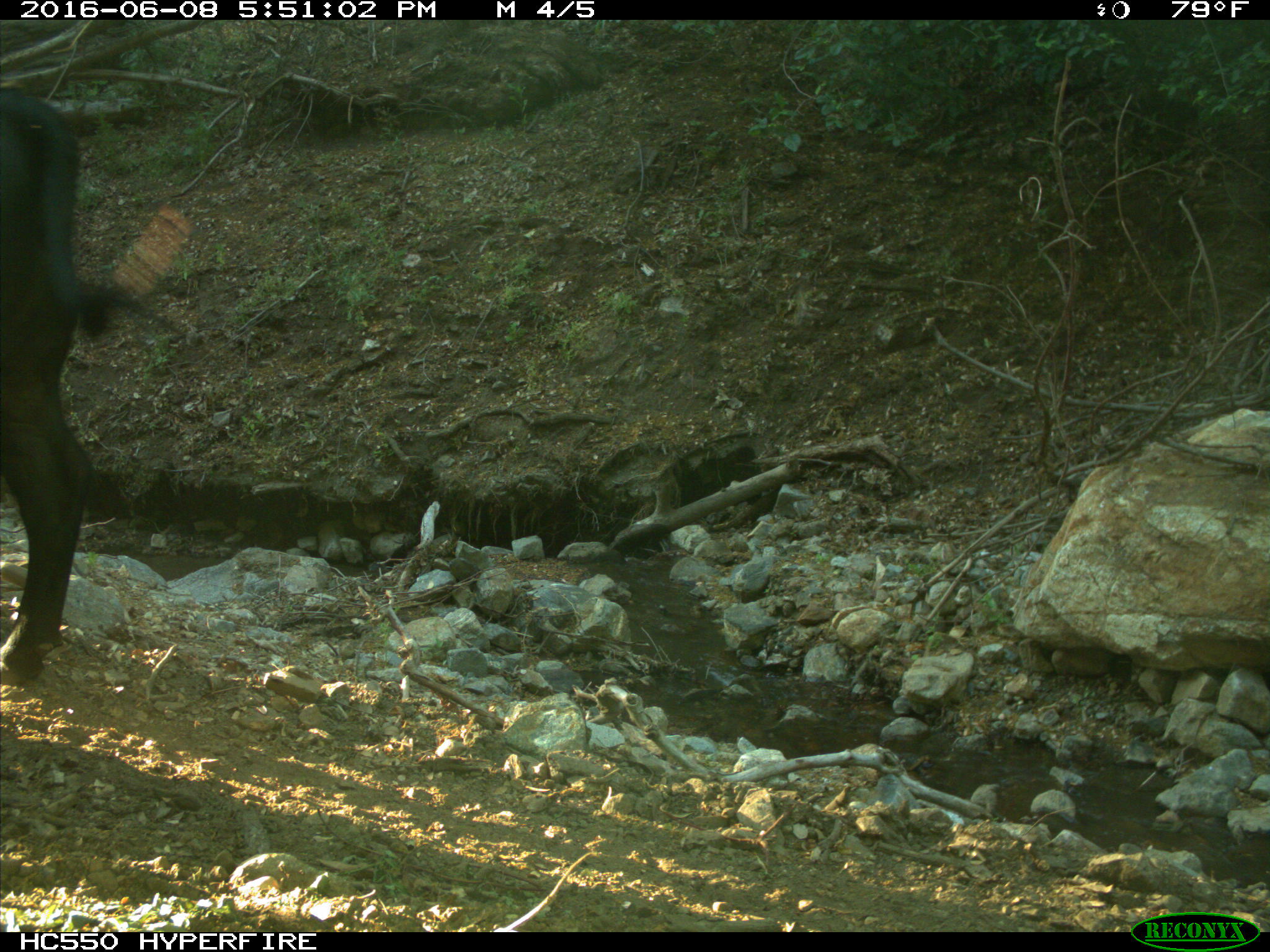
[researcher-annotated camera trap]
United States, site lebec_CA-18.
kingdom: Animalia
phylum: Chordata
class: Mammalia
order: Artiodactyla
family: Bovidae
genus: Bos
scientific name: Bos taurus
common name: domestic cow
Bos taurus (domestic cow).